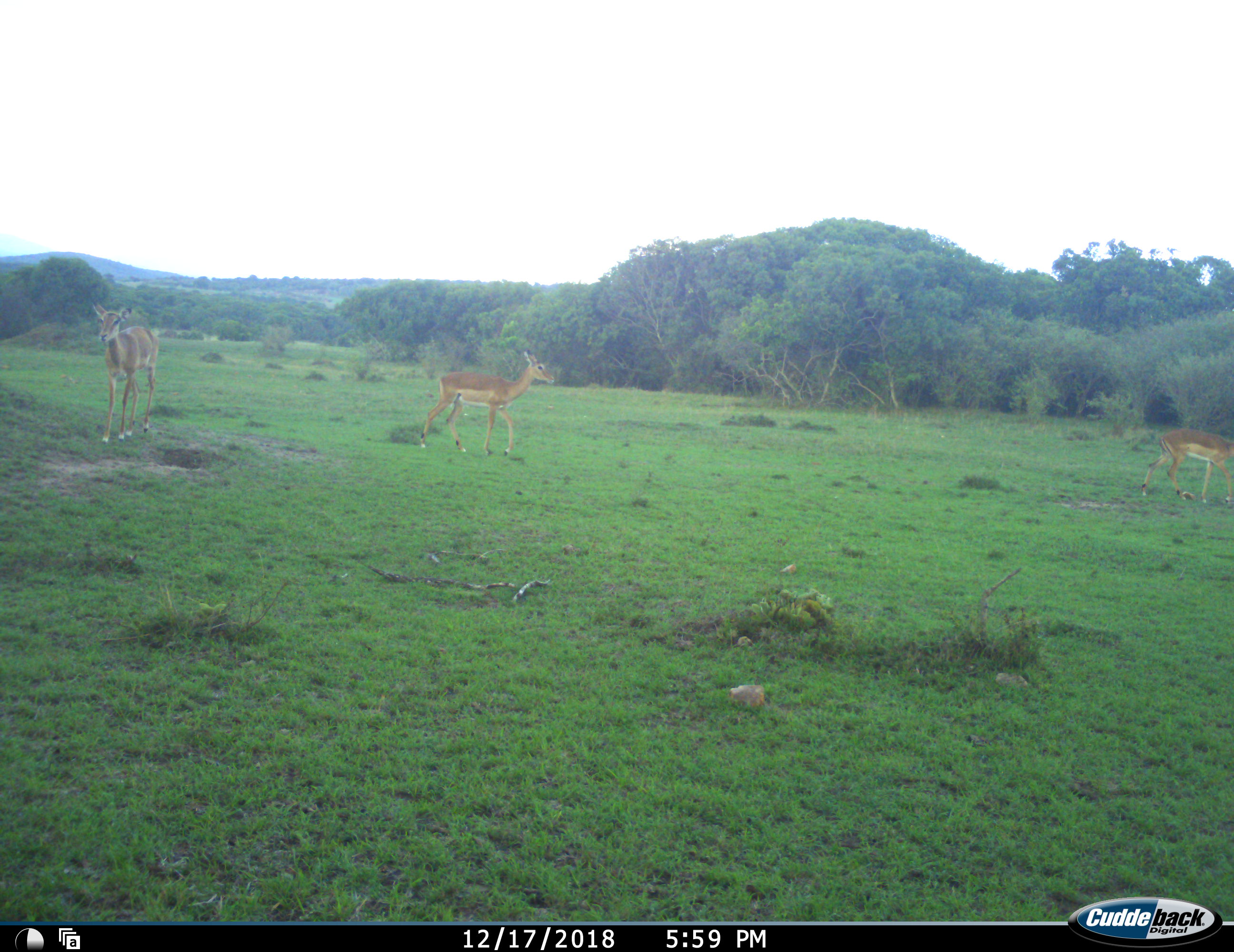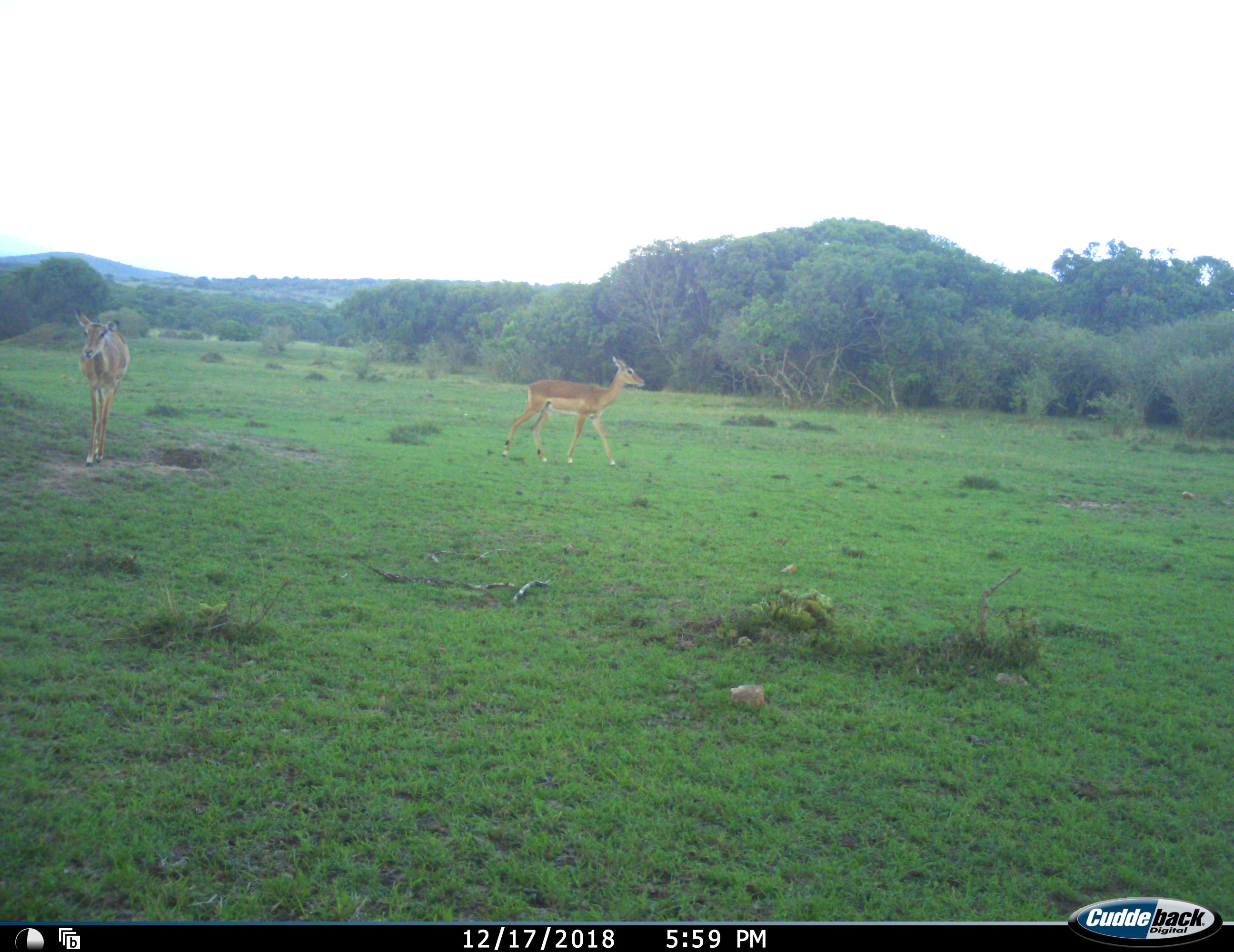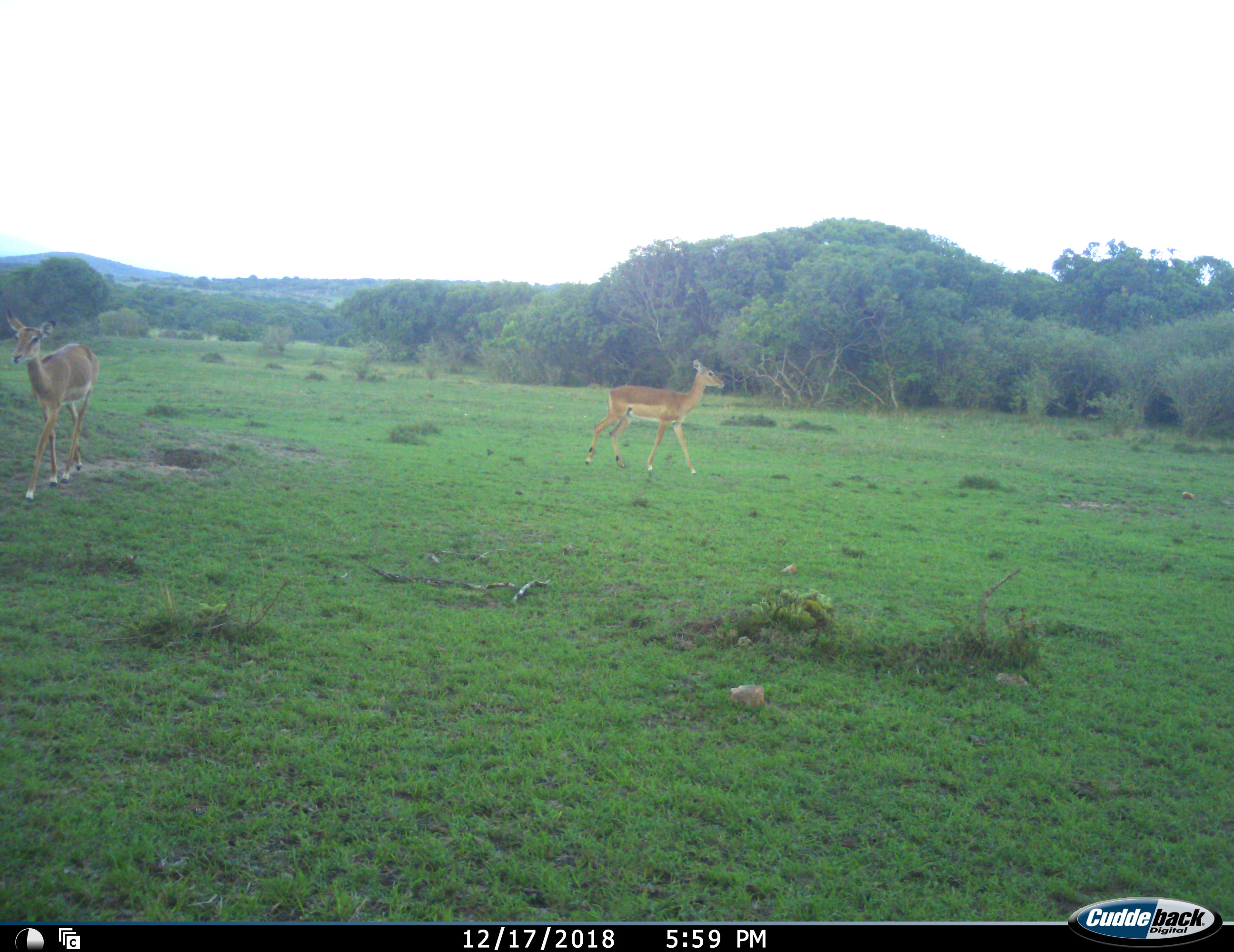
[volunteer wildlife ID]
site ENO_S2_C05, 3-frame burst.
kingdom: Animalia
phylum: Chordata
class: Mammalia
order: Artiodactyla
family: Bovidae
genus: Aepyceros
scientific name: Aepyceros melampus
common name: impala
Impala (Aepyceros melampus), count 3. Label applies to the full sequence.